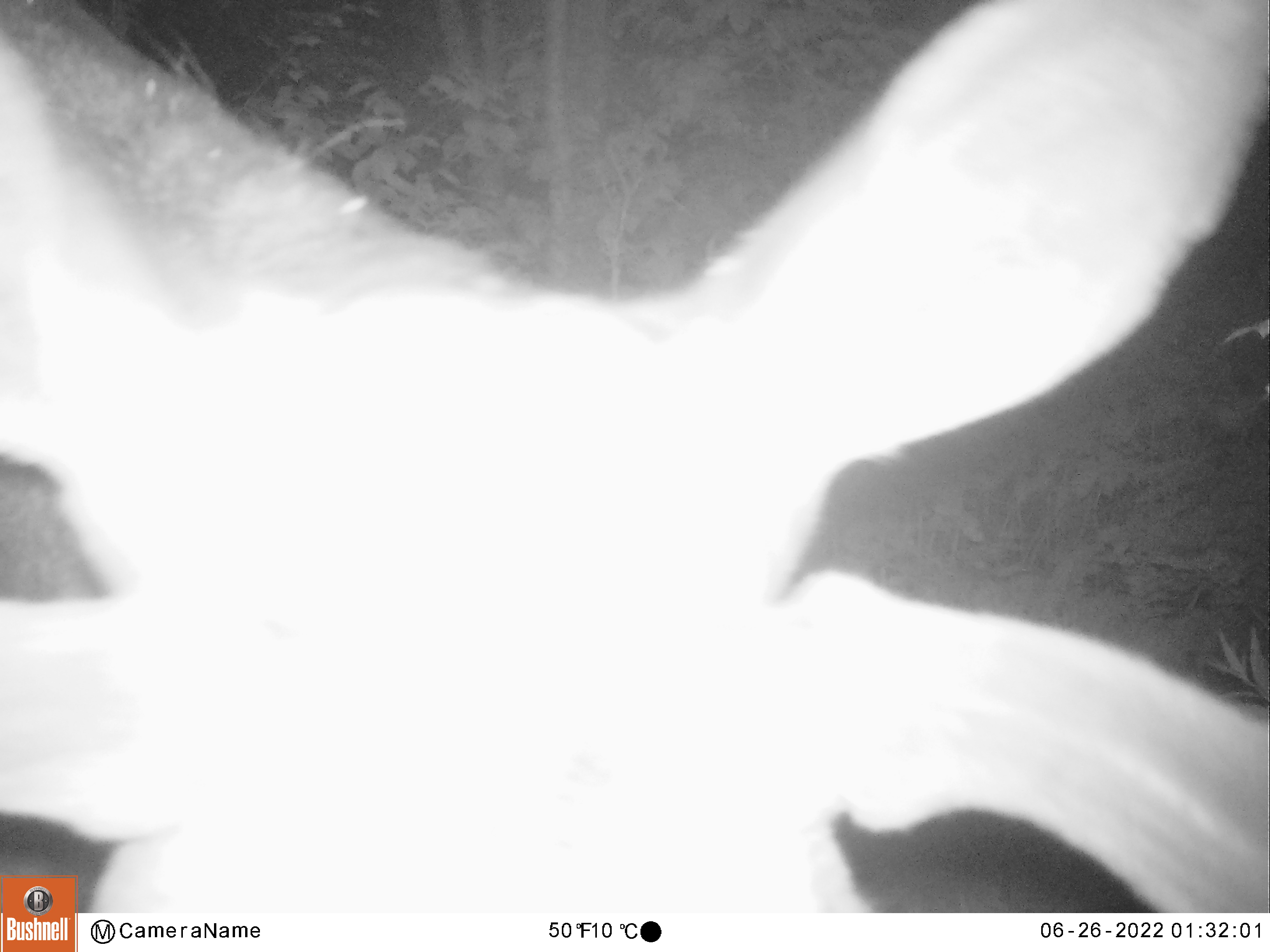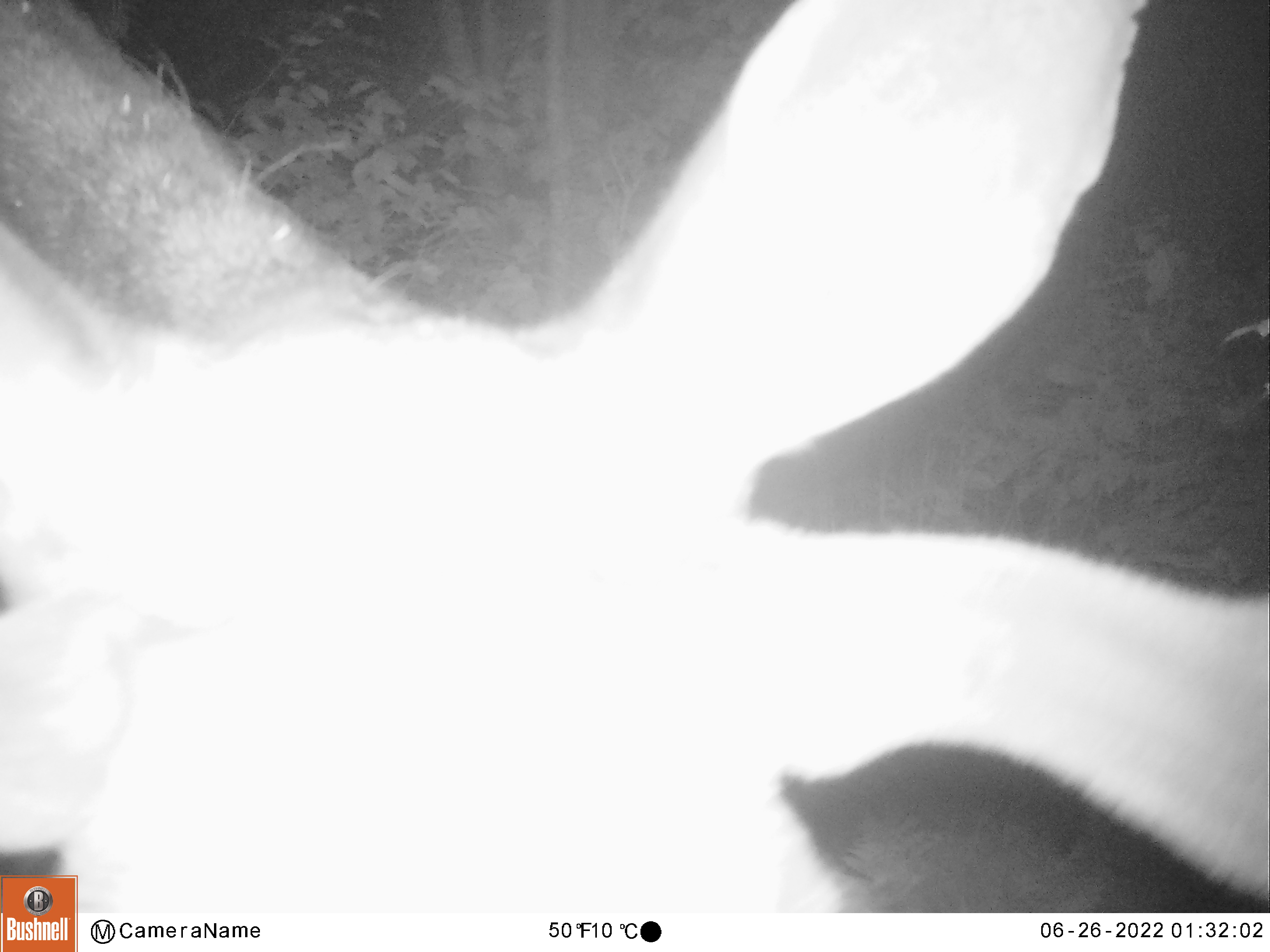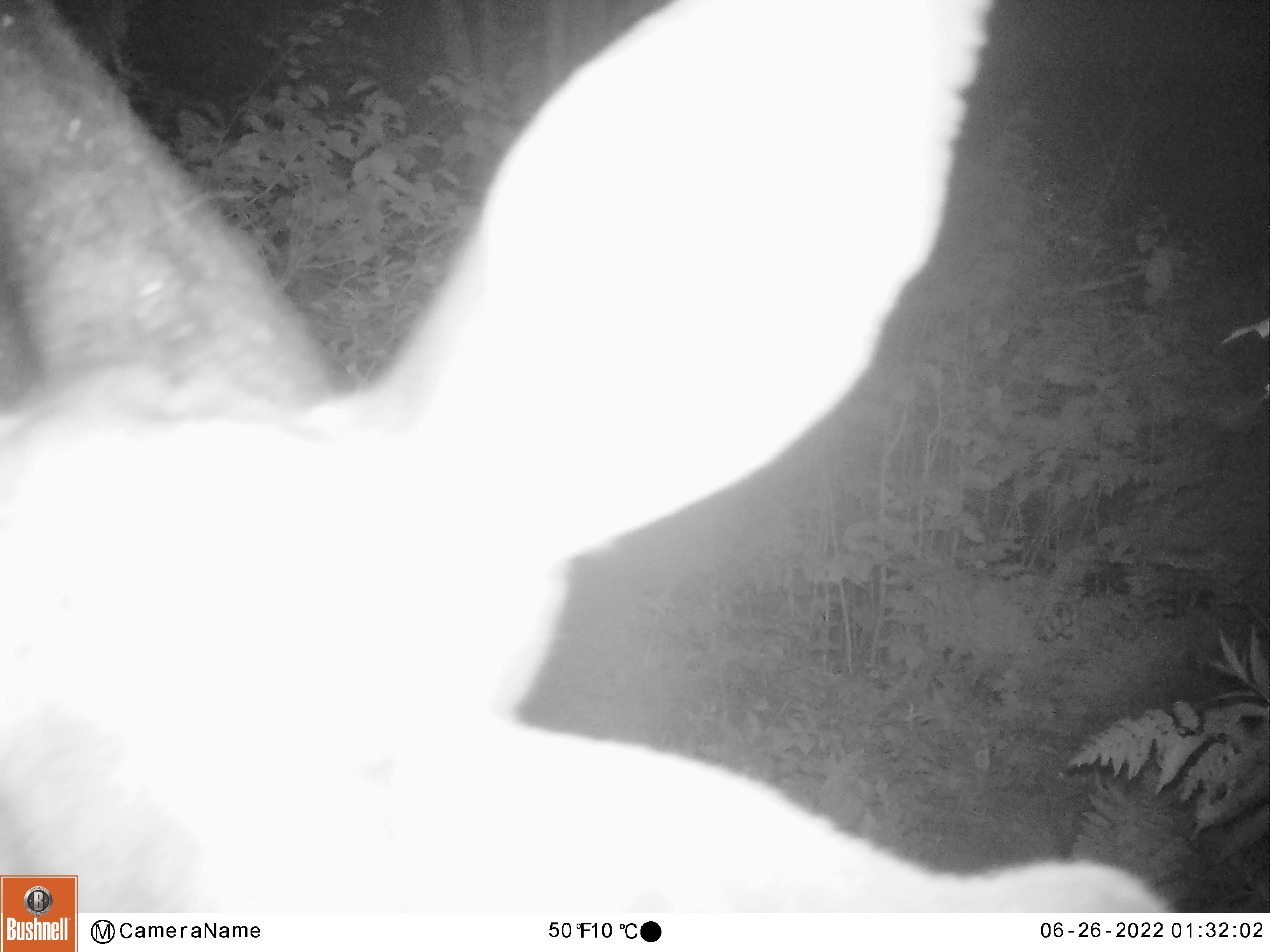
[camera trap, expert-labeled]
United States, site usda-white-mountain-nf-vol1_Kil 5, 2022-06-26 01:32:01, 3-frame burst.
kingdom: Animalia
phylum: Chordata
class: Mammalia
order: Artiodactyla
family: Cervidae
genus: Alces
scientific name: Alces alces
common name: moose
Moose (Alces alces).